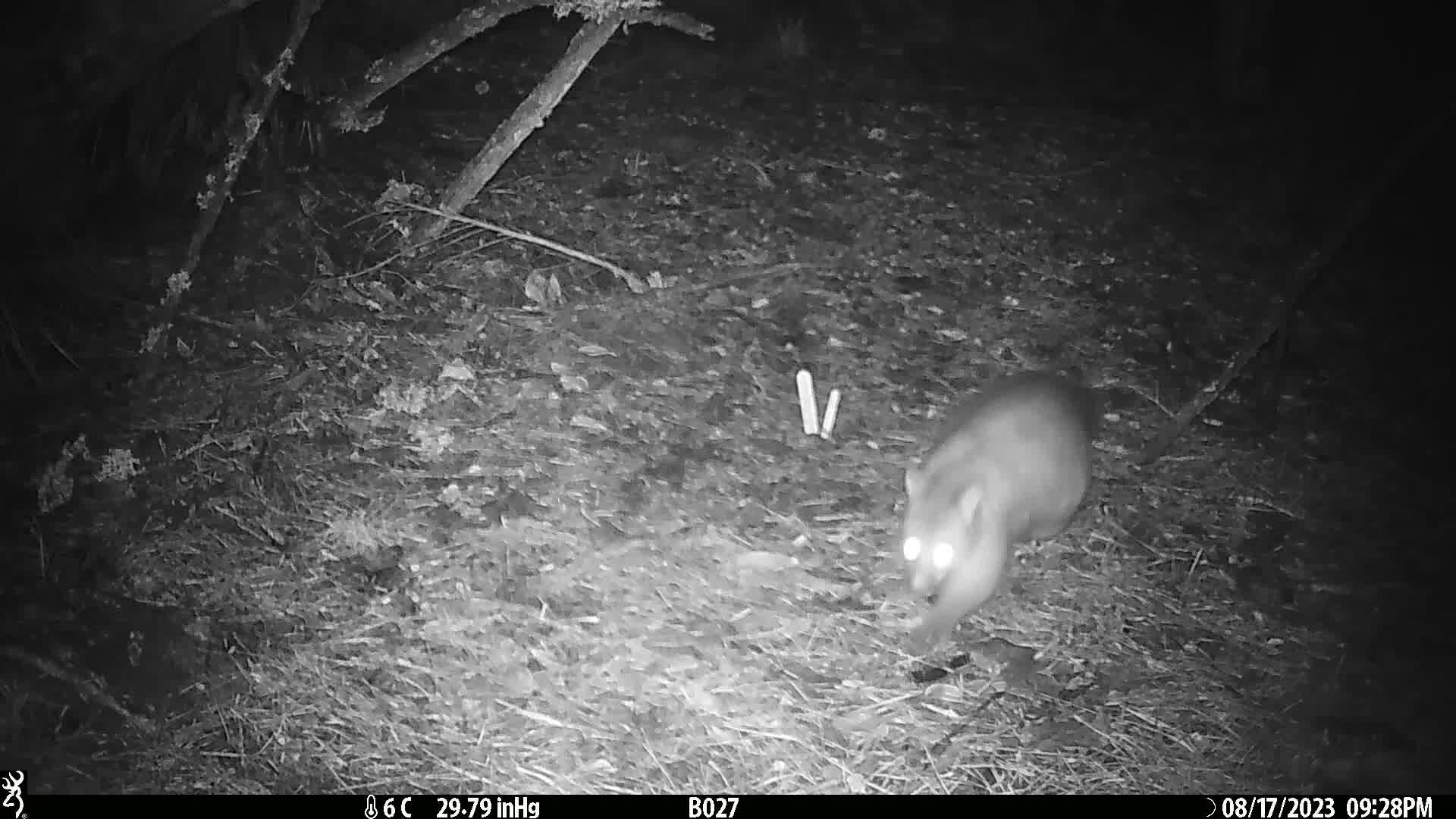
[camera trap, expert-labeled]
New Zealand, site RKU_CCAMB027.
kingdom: Animalia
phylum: Chordata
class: Mammalia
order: Diprotodontia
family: Phalangeridae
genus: Trichosurus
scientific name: Trichosurus vulpecula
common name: common brushtail possum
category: possum